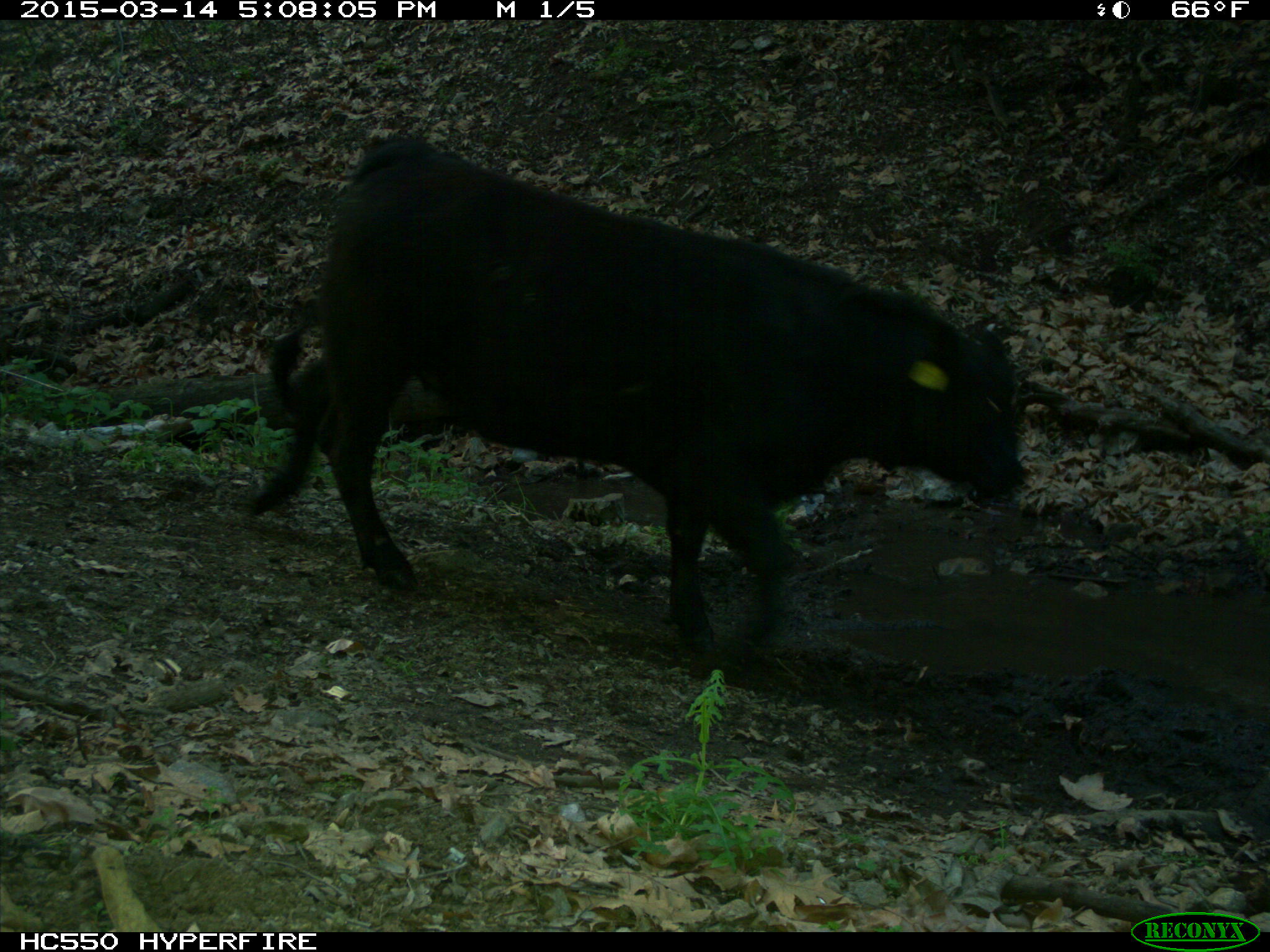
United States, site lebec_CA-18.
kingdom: Animalia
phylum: Chordata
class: Mammalia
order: Artiodactyla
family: Bovidae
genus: Bos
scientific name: Bos taurus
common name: domestic cow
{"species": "Bos taurus (domestic cow)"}